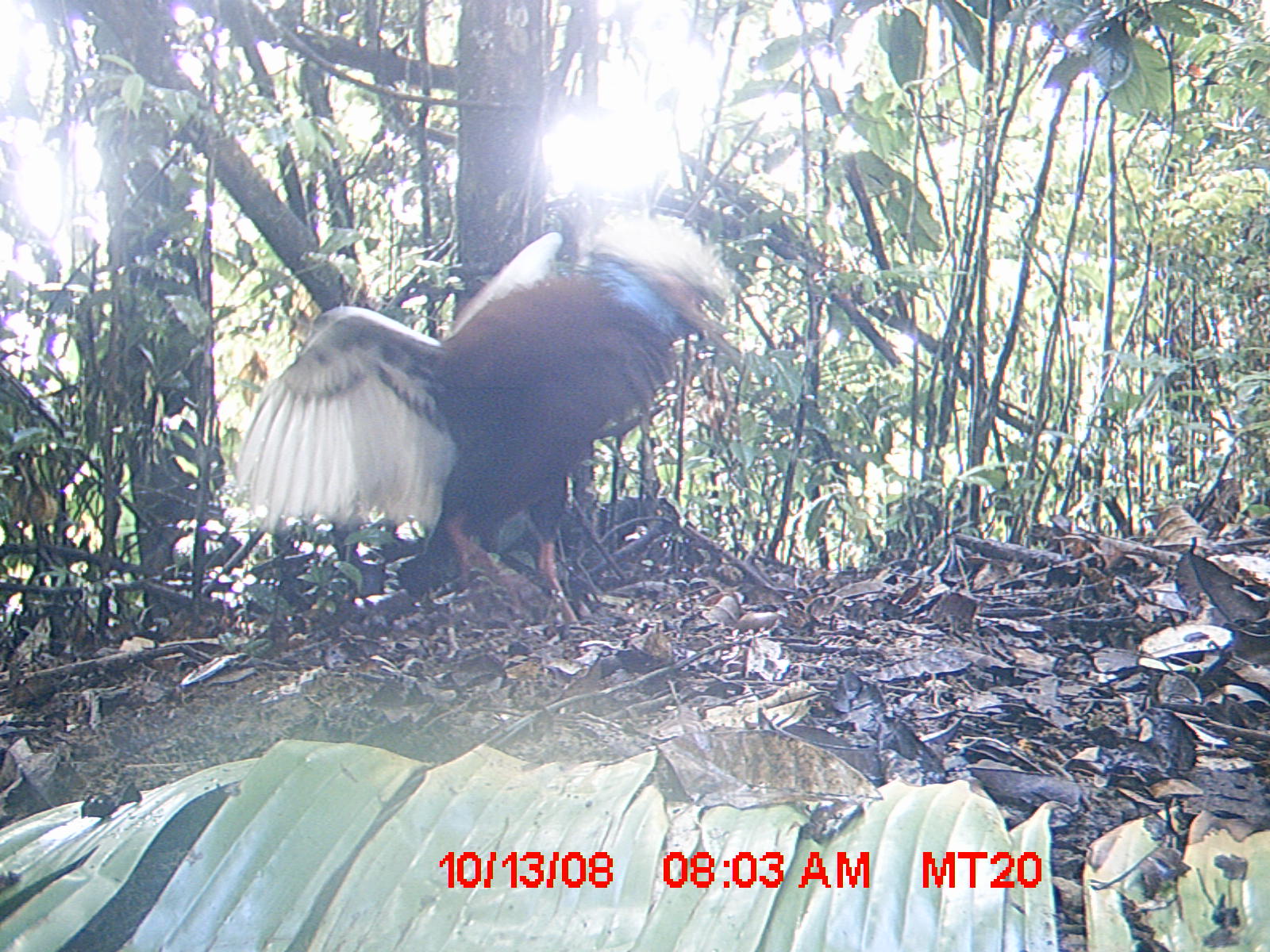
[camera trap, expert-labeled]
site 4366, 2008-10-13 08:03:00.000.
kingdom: Animalia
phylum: Chordata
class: Aves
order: Pelecaniformes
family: Threskiornithidae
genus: Lophotibis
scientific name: Lophotibis cristata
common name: madagascan ibis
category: lophotibis cristataa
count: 2